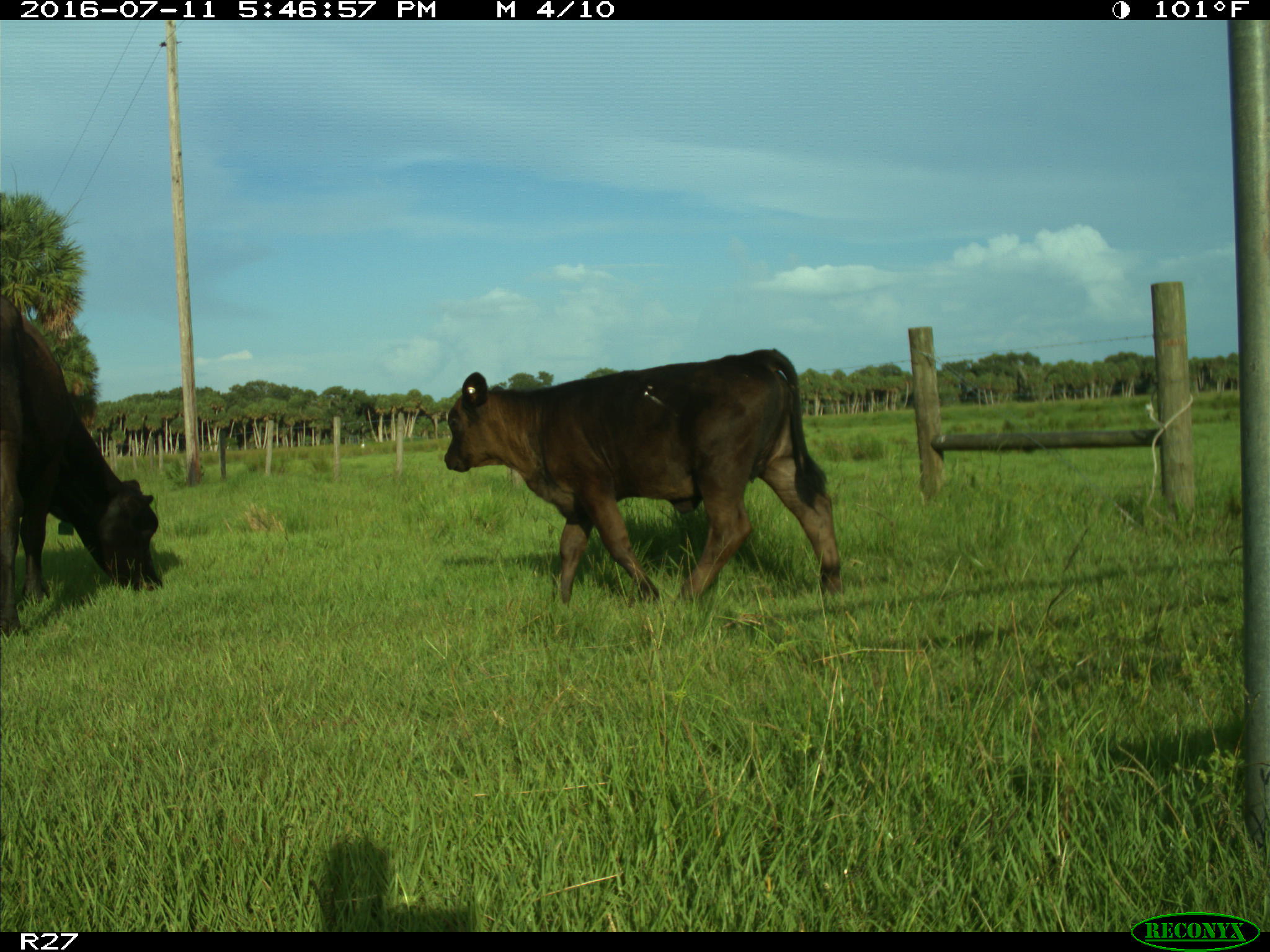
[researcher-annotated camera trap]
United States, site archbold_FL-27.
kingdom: Animalia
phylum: Chordata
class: Mammalia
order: Artiodactyla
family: Bovidae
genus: Bos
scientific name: Bos taurus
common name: domestic cow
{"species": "Bos taurus (domestic cow)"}